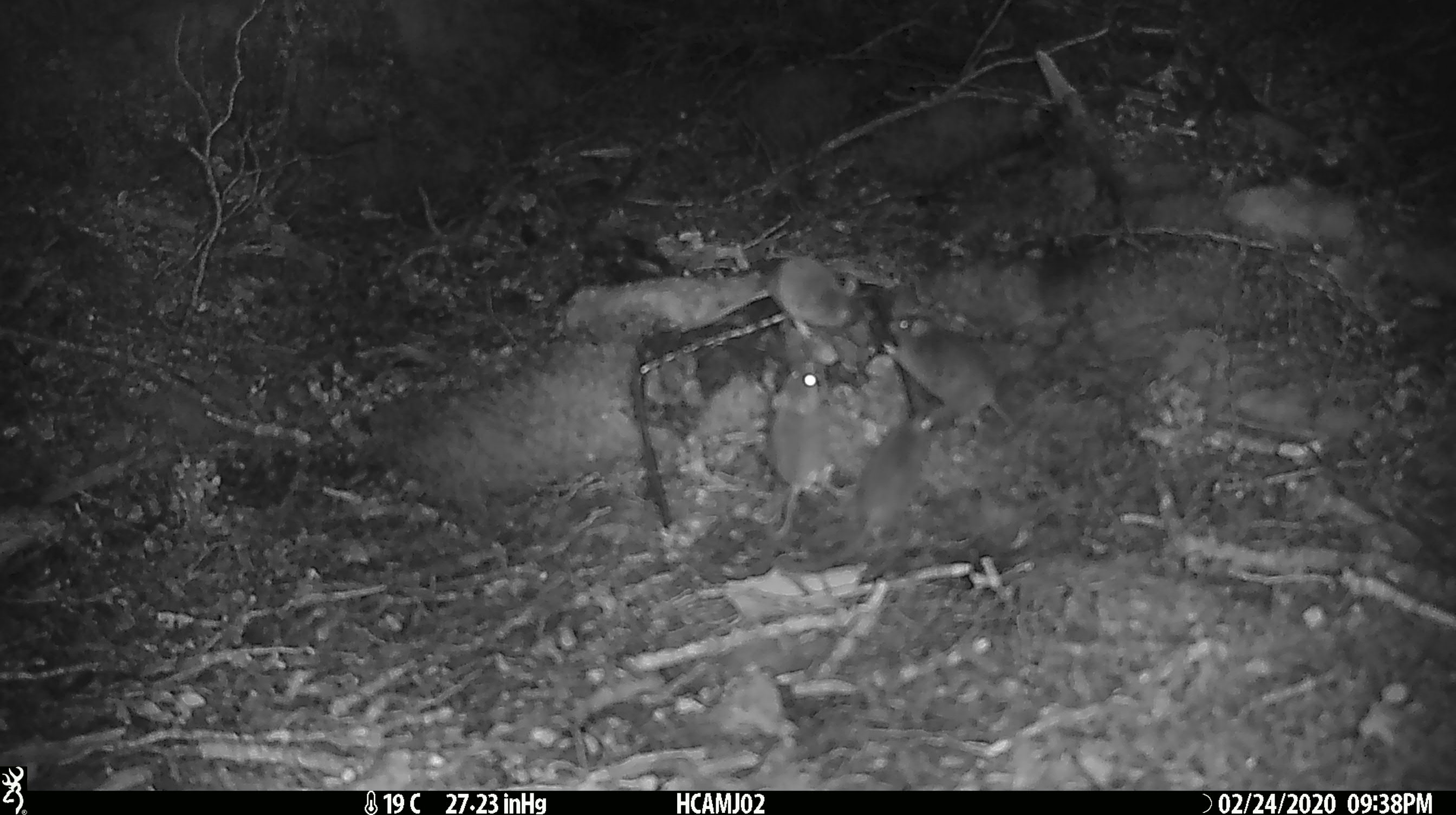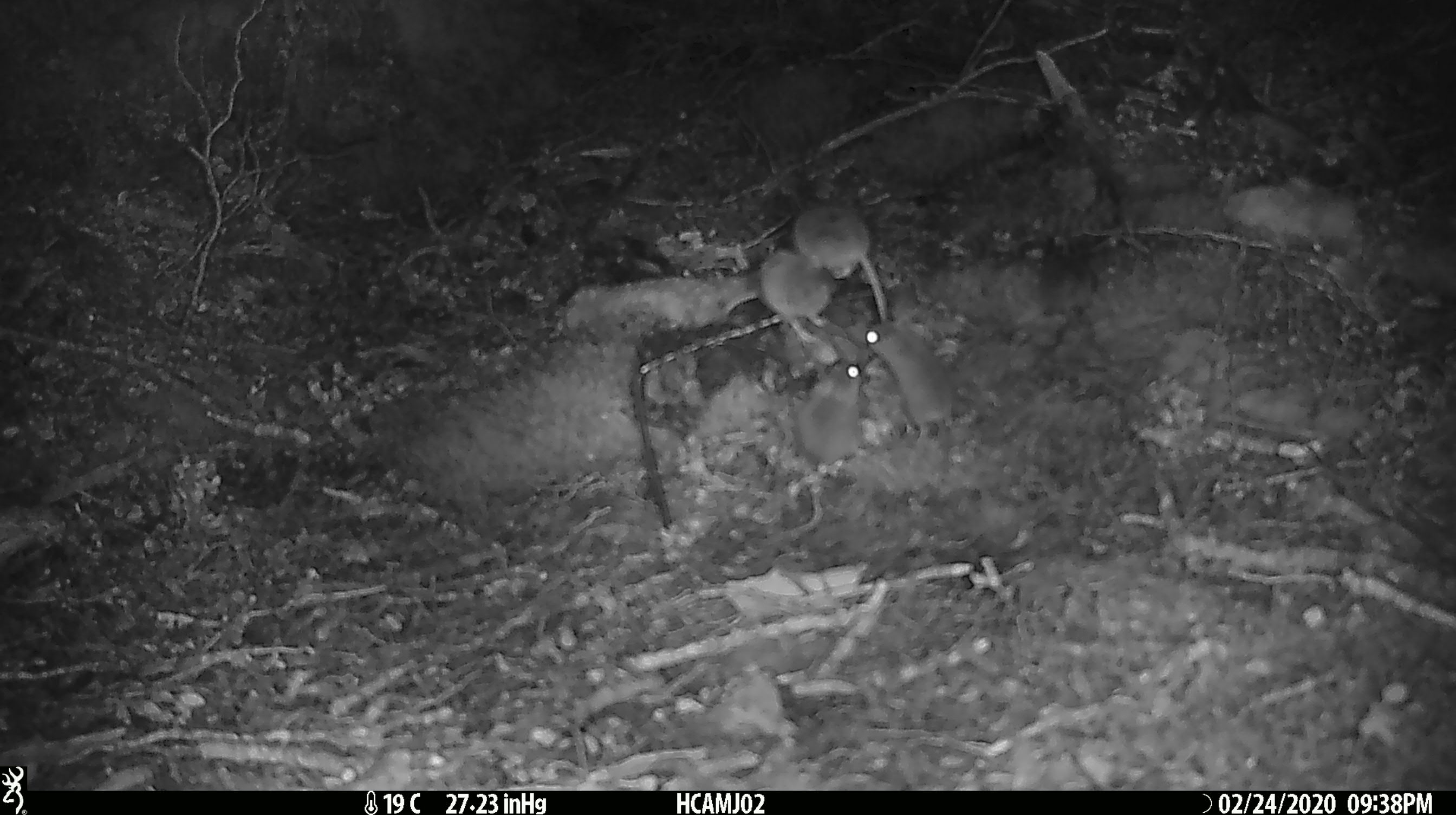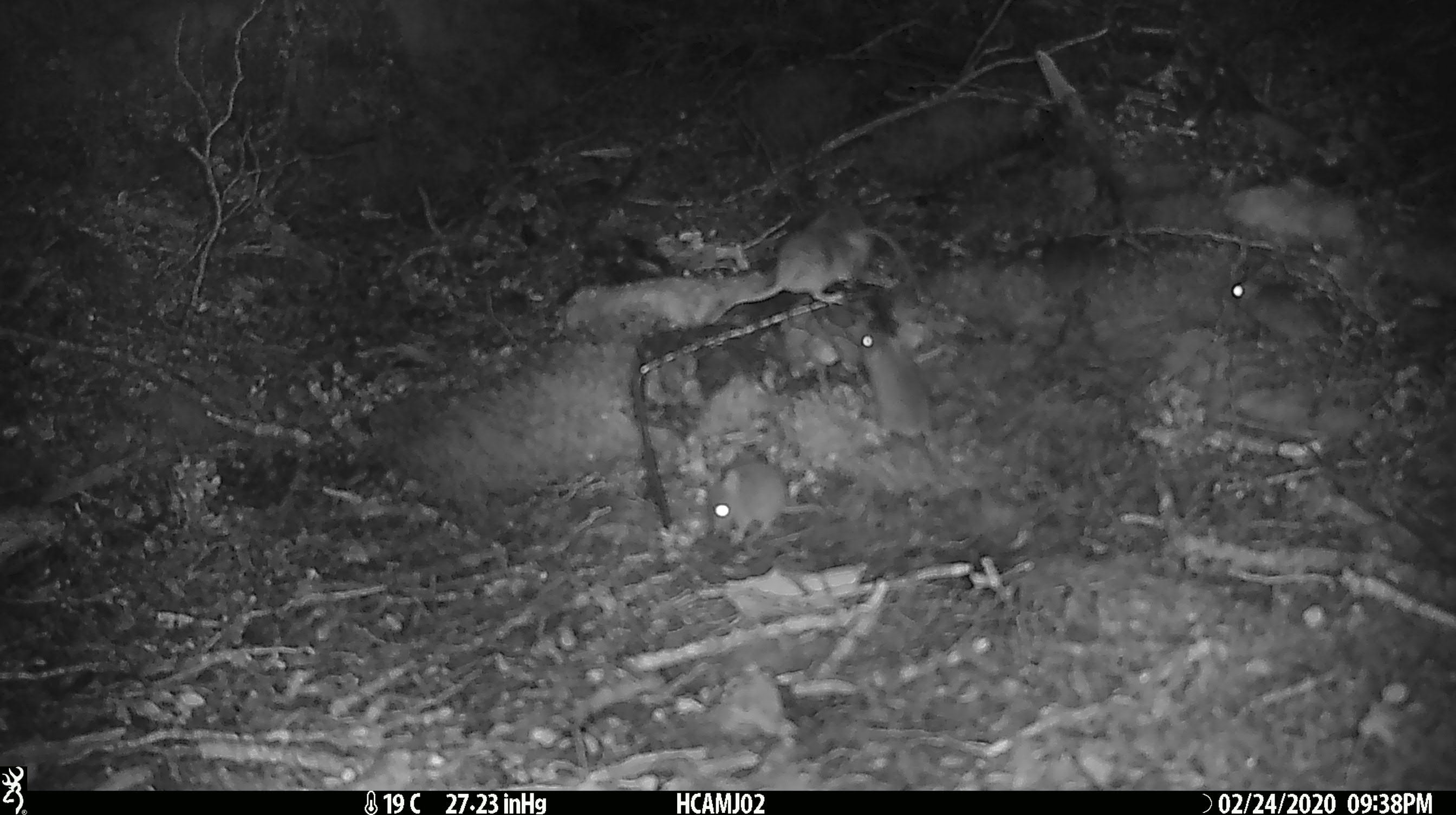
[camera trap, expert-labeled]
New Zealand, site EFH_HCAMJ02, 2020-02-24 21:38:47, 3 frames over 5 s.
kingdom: Animalia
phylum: Chordata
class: Mammalia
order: Rodentia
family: Muridae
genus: Mus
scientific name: Mus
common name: mouse